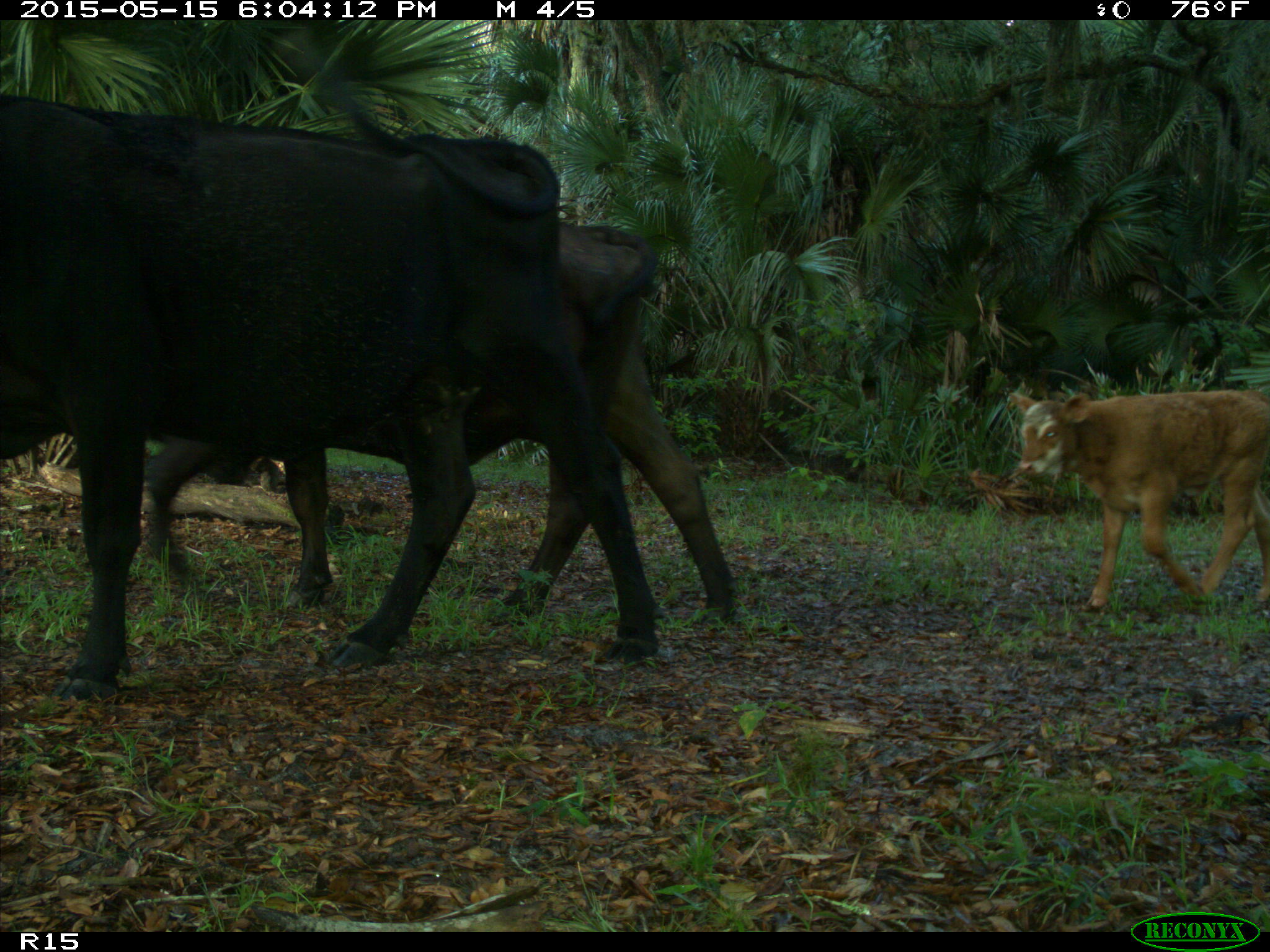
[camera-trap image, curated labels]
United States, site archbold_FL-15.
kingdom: Animalia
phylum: Chordata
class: Mammalia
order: Artiodactyla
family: Bovidae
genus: Bos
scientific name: Bos taurus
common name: domestic cow